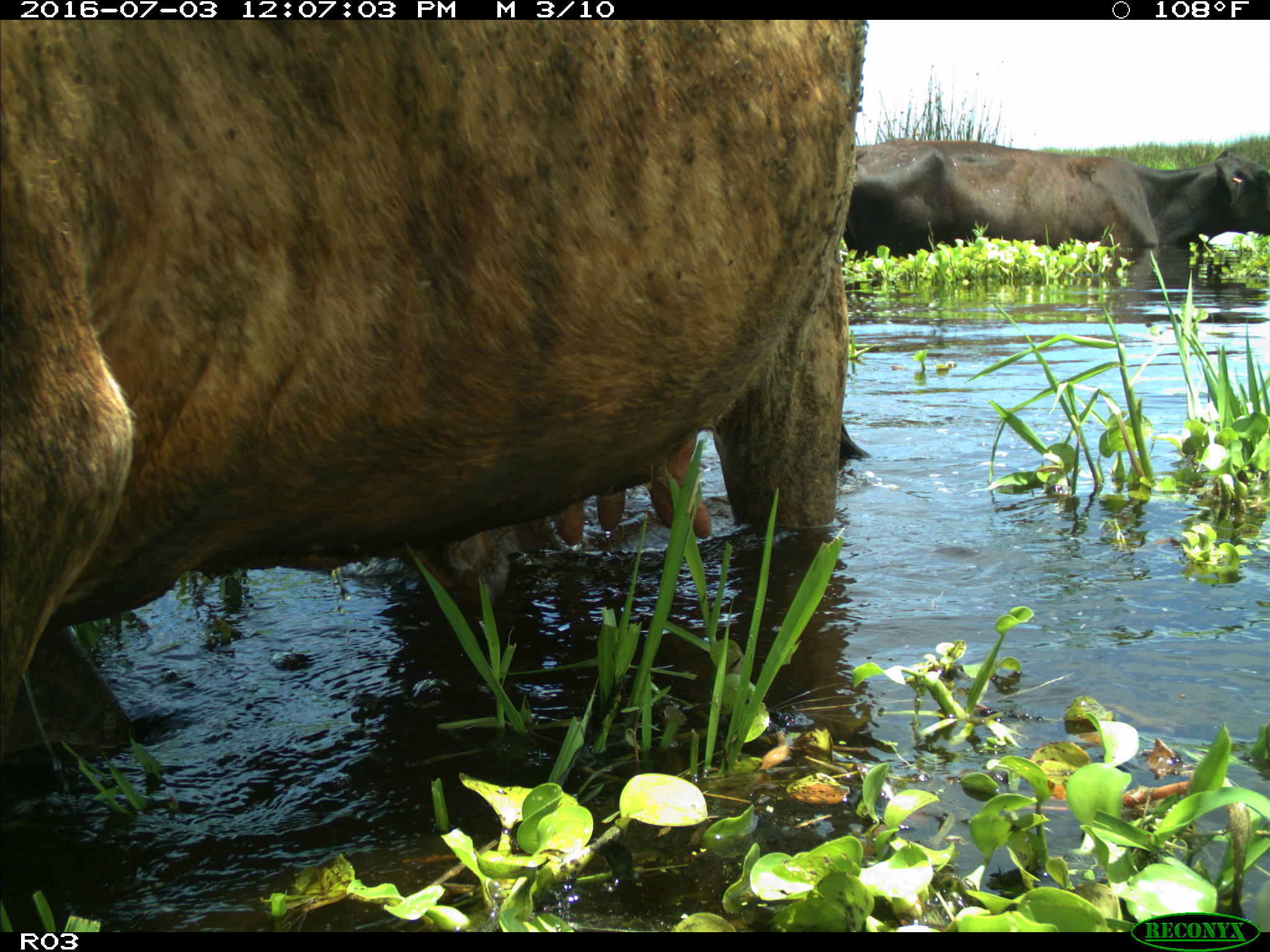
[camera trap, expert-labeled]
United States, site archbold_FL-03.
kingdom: Animalia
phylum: Chordata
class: Mammalia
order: Artiodactyla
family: Bovidae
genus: Bos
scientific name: Bos taurus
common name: domestic cow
Bos taurus (domestic cow).